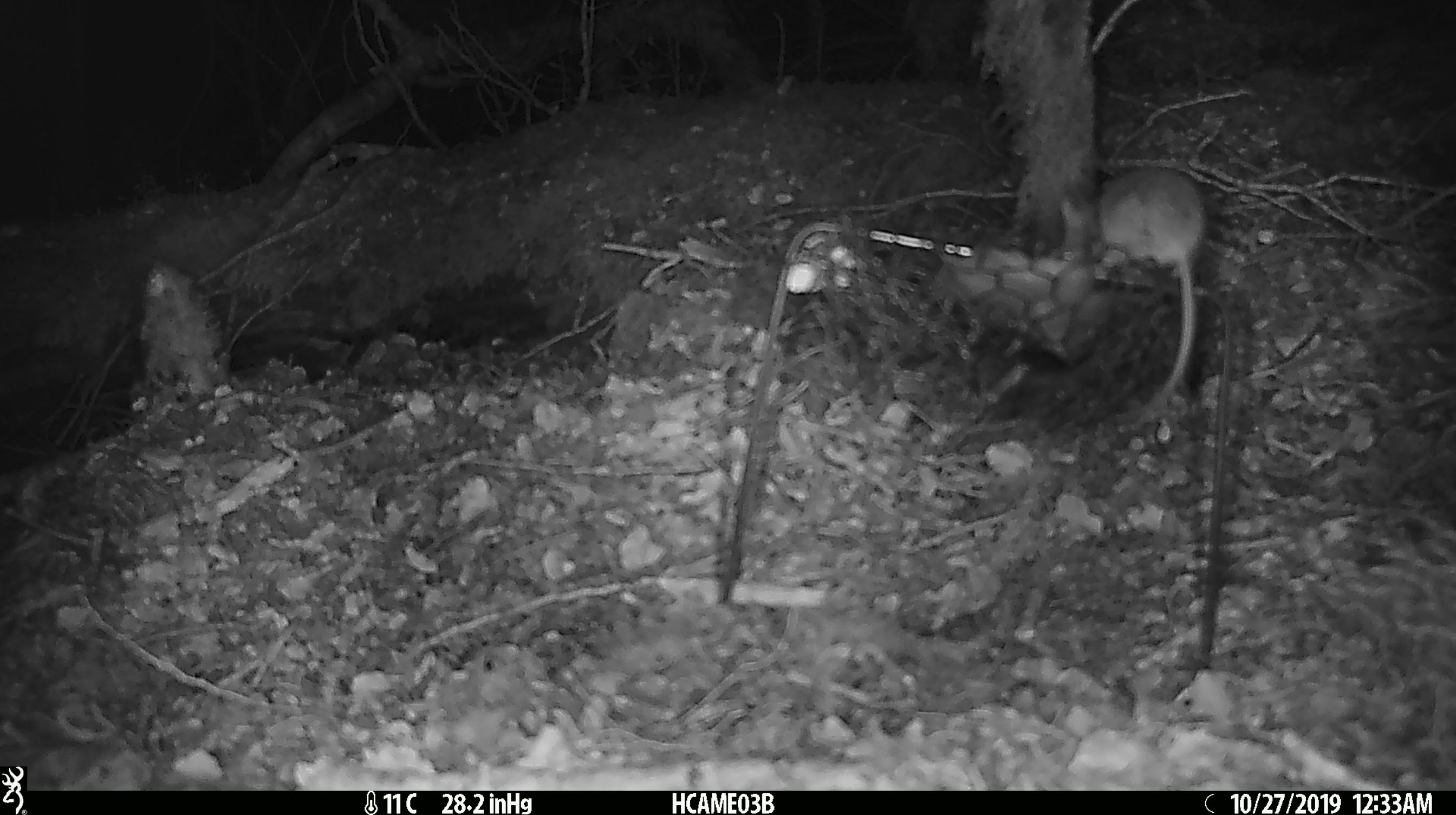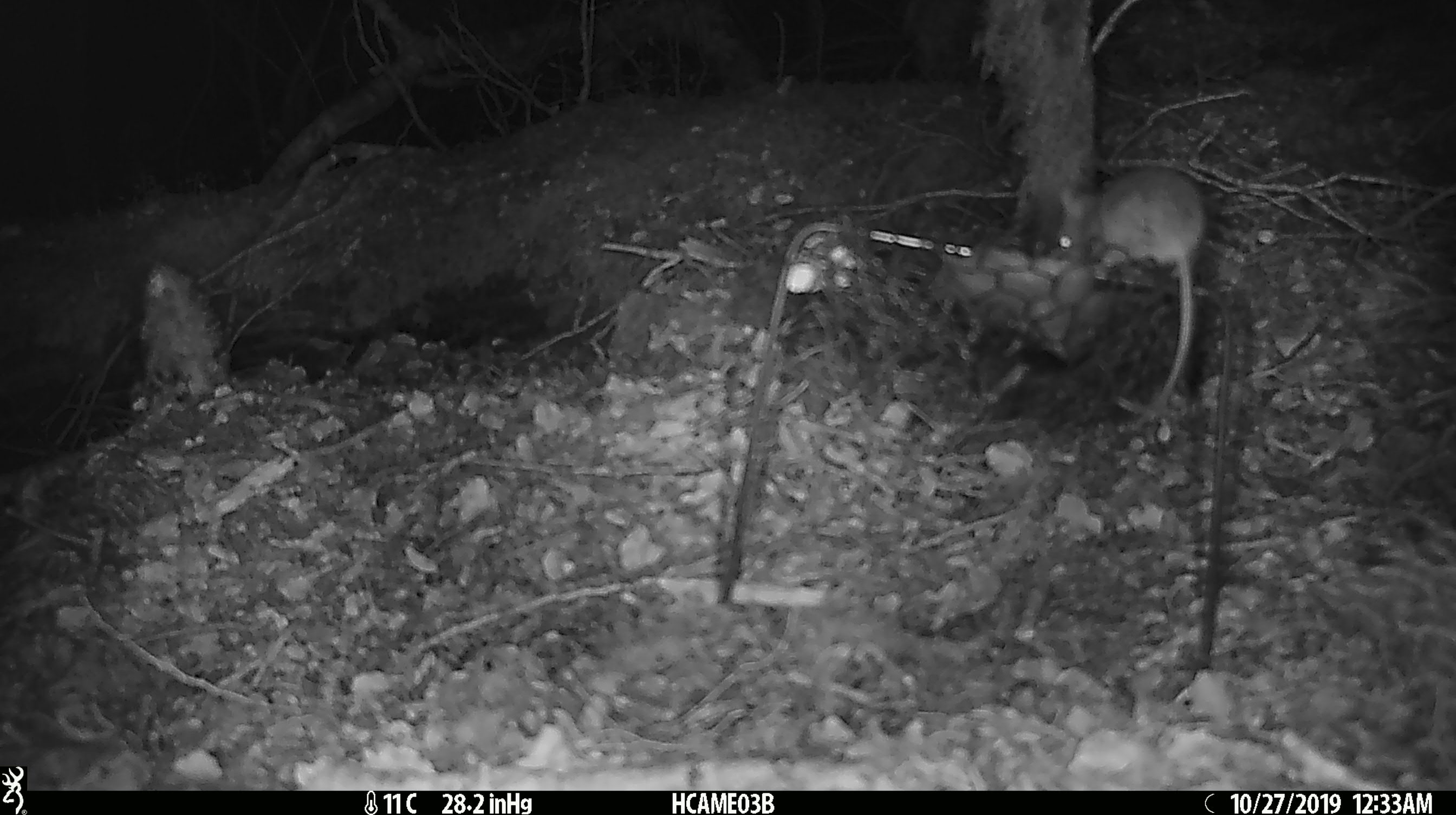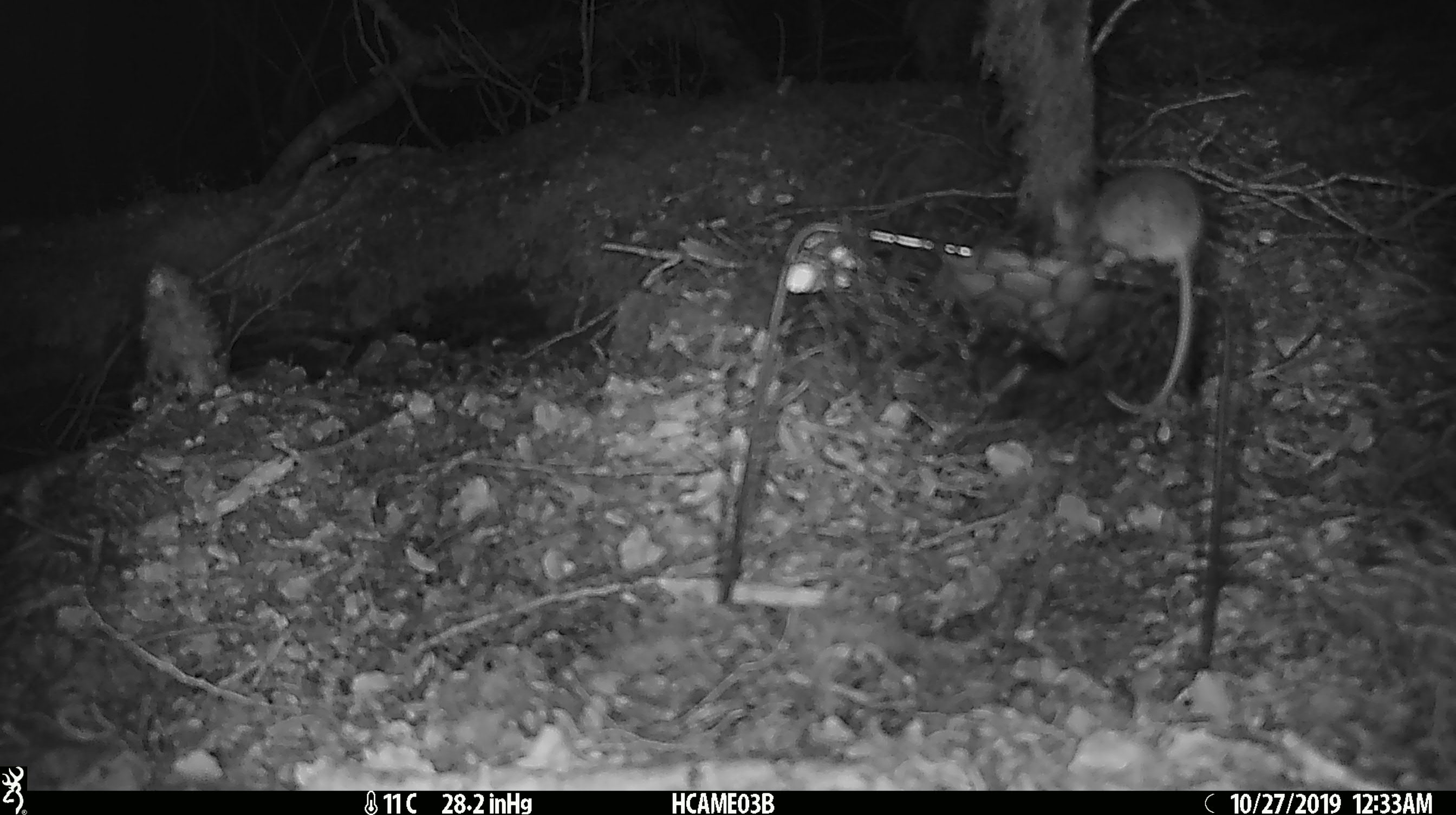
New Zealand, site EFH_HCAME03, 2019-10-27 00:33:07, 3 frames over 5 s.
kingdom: Animalia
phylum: Chordata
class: Mammalia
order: Rodentia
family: Muridae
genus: Mus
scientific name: Mus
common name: mouse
Mouse (Mus).